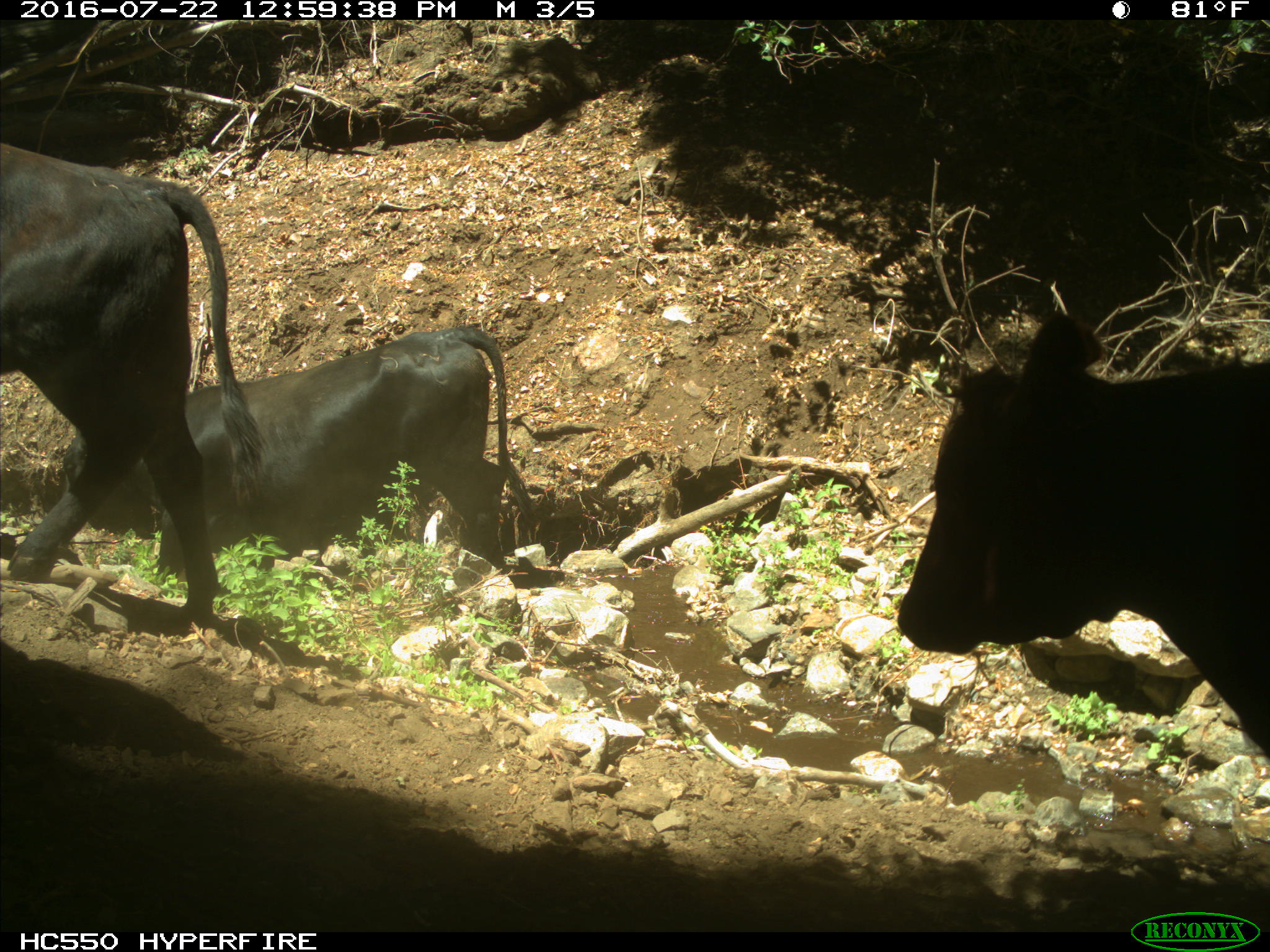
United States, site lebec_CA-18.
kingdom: Animalia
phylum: Chordata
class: Mammalia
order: Artiodactyla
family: Bovidae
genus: Bos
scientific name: Bos taurus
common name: domestic cow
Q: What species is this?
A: Bos taurus (domestic cow).